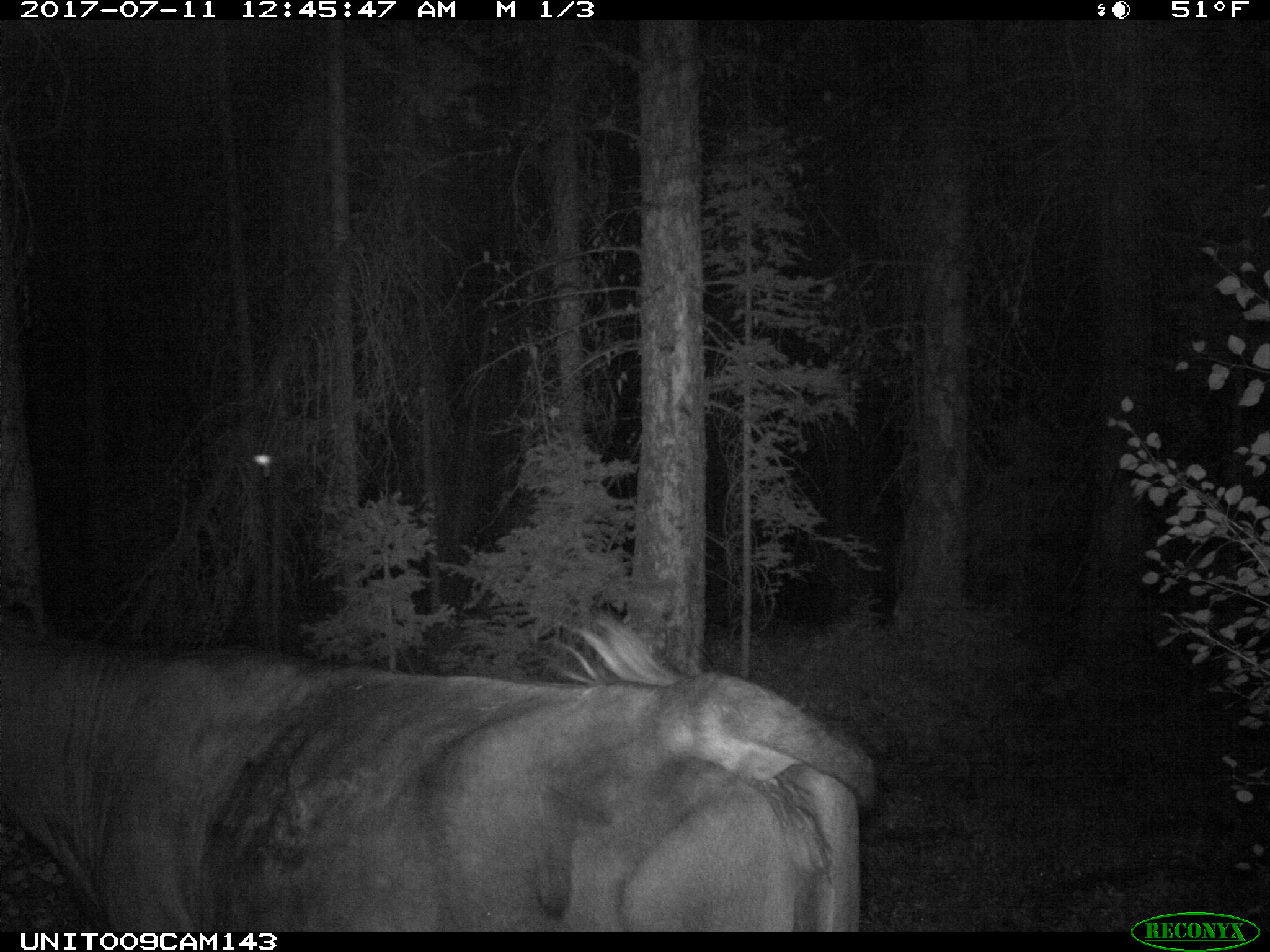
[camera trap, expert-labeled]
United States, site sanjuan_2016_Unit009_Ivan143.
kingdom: Animalia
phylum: Chordata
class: Mammalia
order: Artiodactyla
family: Bovidae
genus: Bos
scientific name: Bos taurus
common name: domestic cow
Bos taurus (domestic cow).